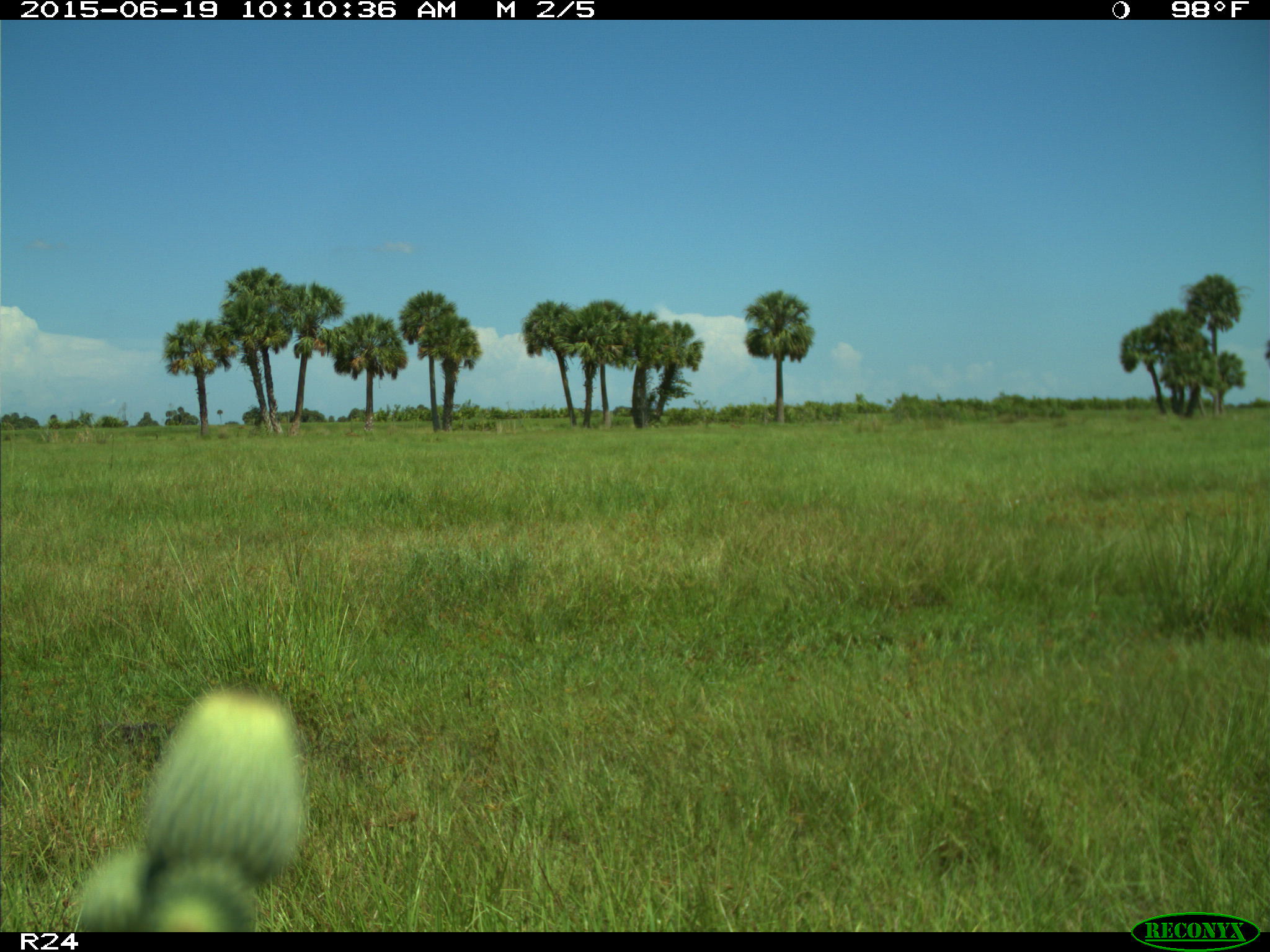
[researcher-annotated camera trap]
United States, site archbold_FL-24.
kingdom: Animalia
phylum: Chordata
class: Mammalia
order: Artiodactyla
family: Bovidae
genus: Bos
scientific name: Bos taurus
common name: domestic cow